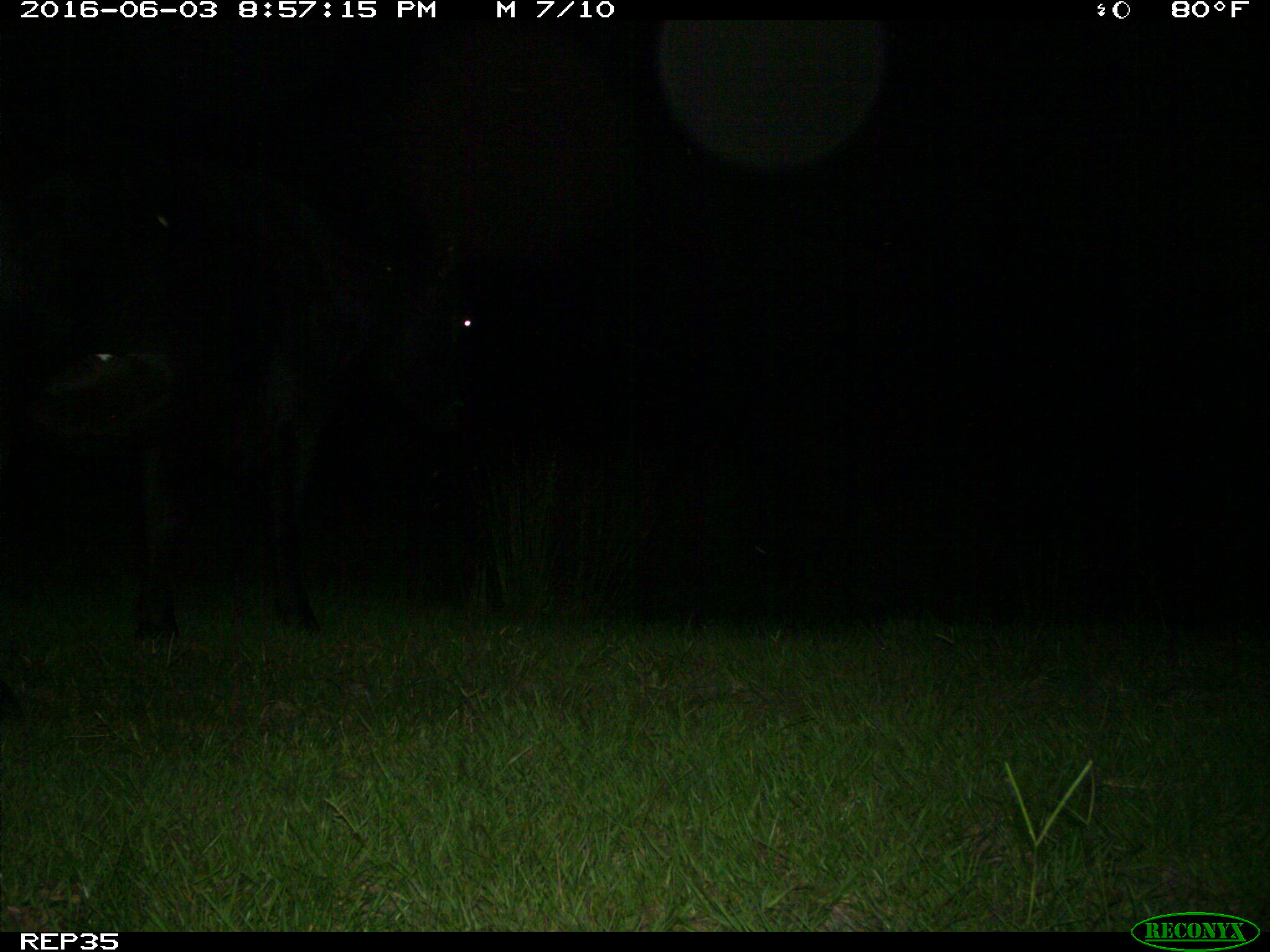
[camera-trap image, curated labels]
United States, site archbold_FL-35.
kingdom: Animalia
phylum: Chordata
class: Mammalia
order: Artiodactyla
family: Bovidae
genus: Bos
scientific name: Bos taurus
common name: domestic cow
Bos taurus (domestic cow).